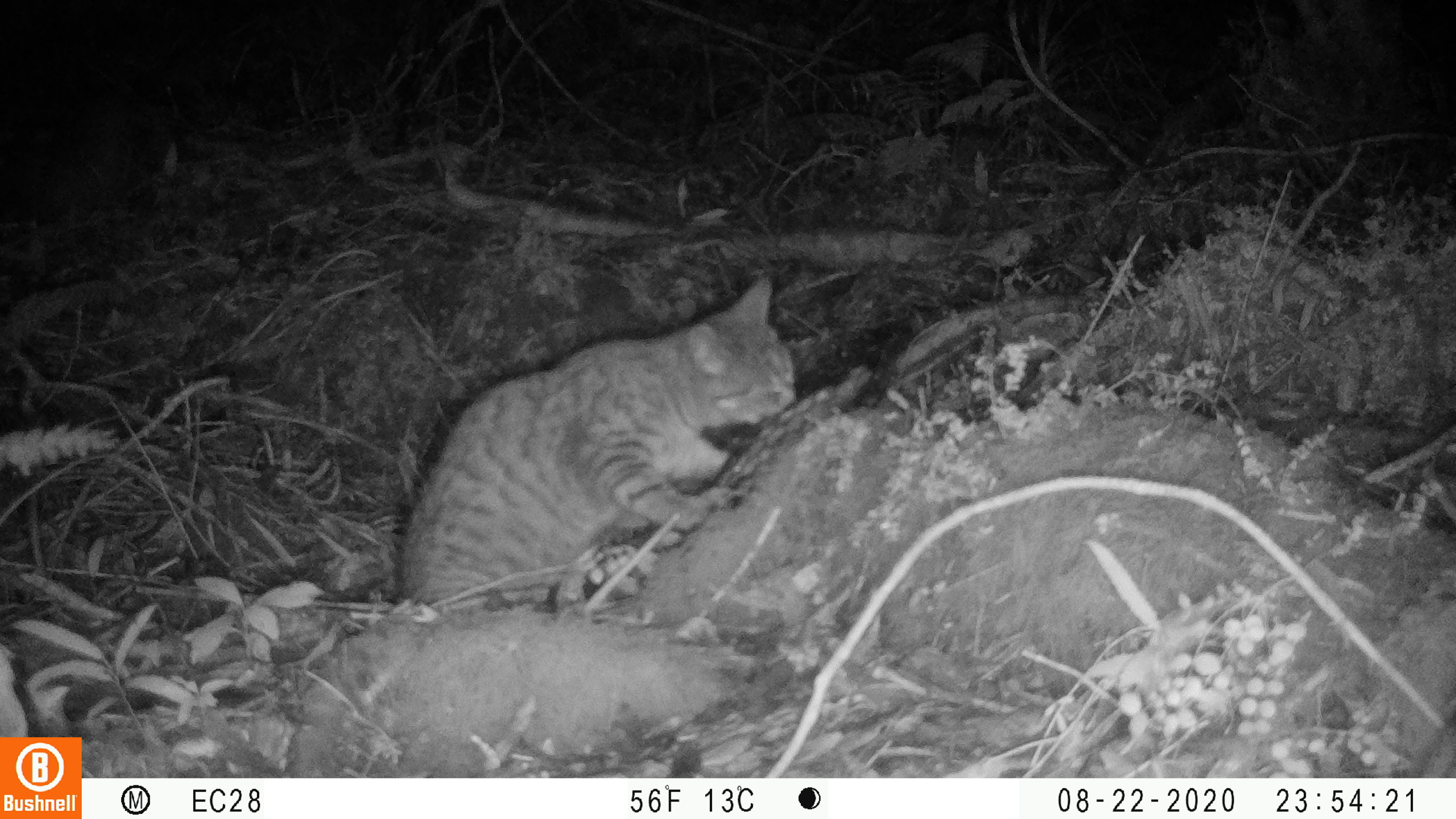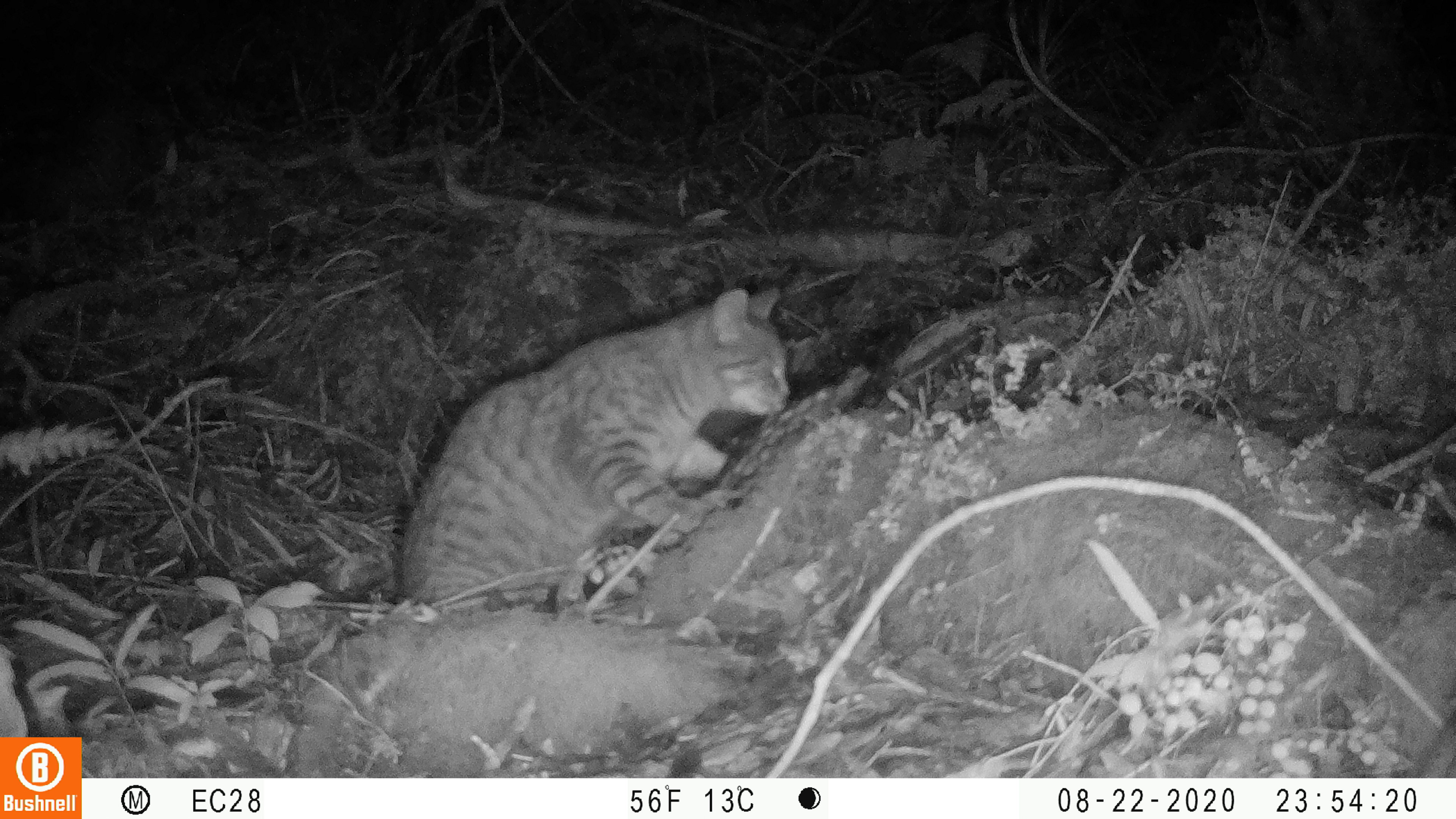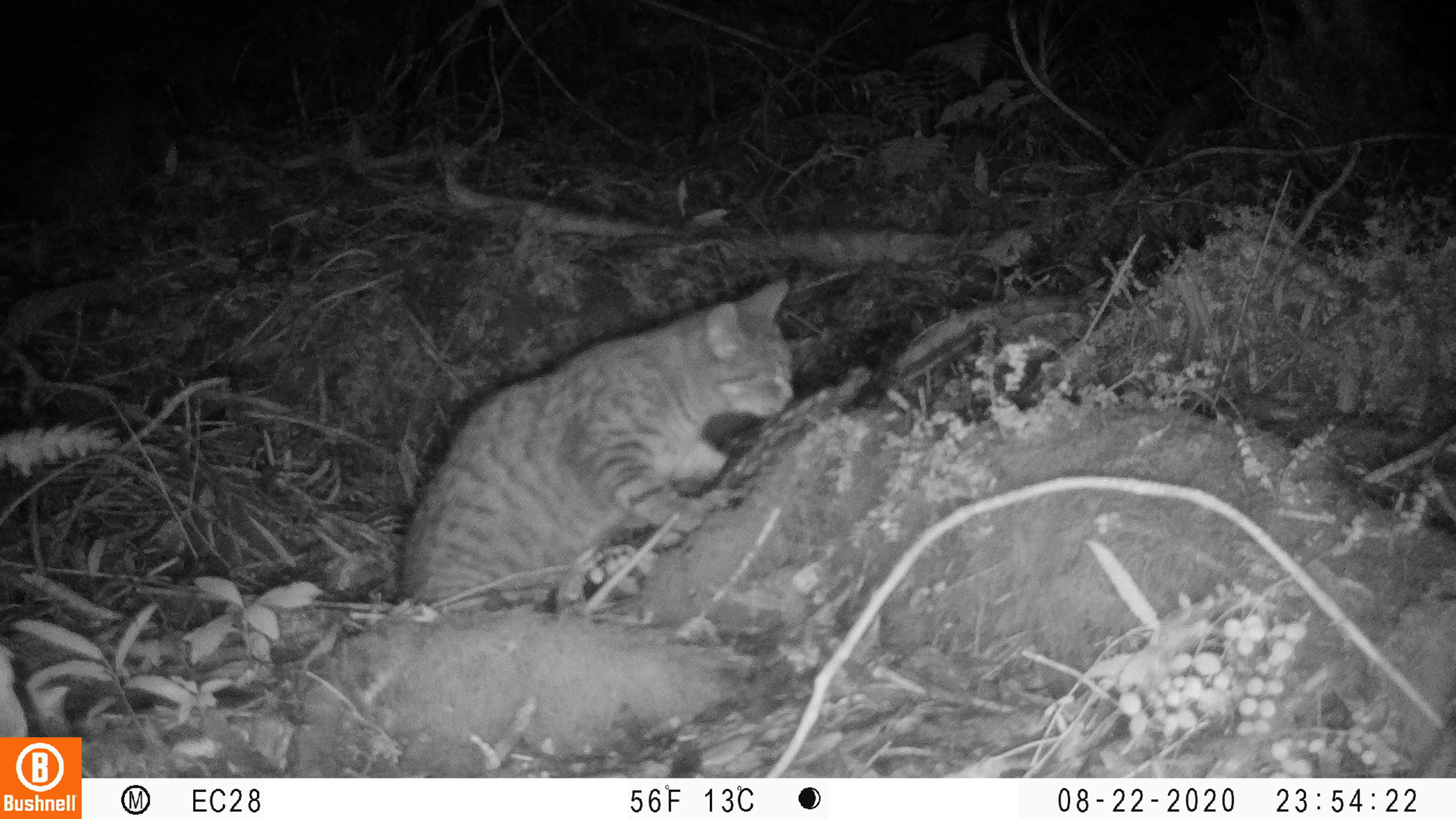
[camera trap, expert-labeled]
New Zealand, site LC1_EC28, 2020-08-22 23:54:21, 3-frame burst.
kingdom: Animalia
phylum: Chordata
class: Mammalia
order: Carnivora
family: Felidae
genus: Felis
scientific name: Felis catus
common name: domestic cat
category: cat